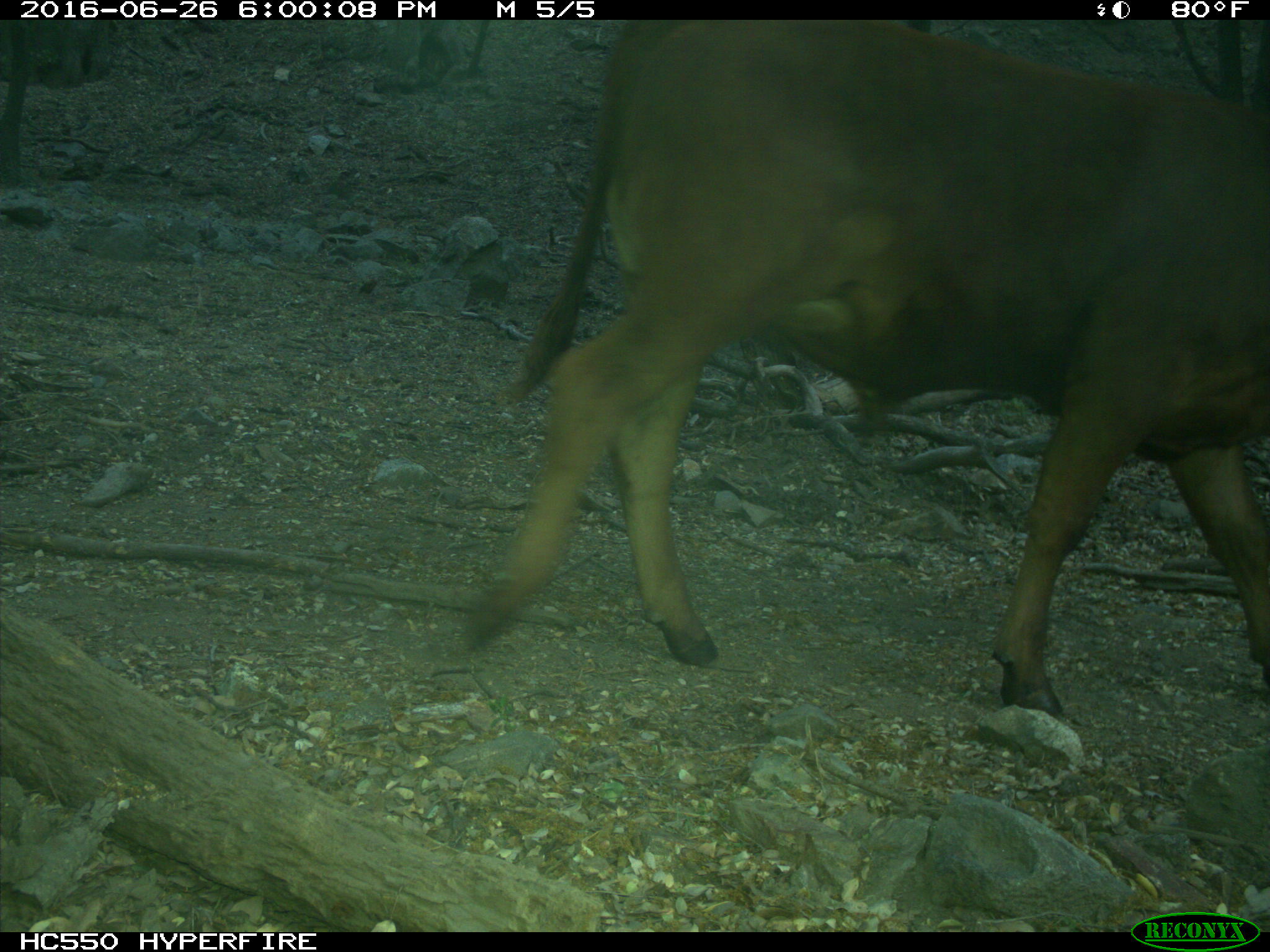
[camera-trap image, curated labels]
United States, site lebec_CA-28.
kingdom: Animalia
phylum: Chordata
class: Mammalia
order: Artiodactyla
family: Bovidae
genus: Bos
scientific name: Bos taurus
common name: domestic cow